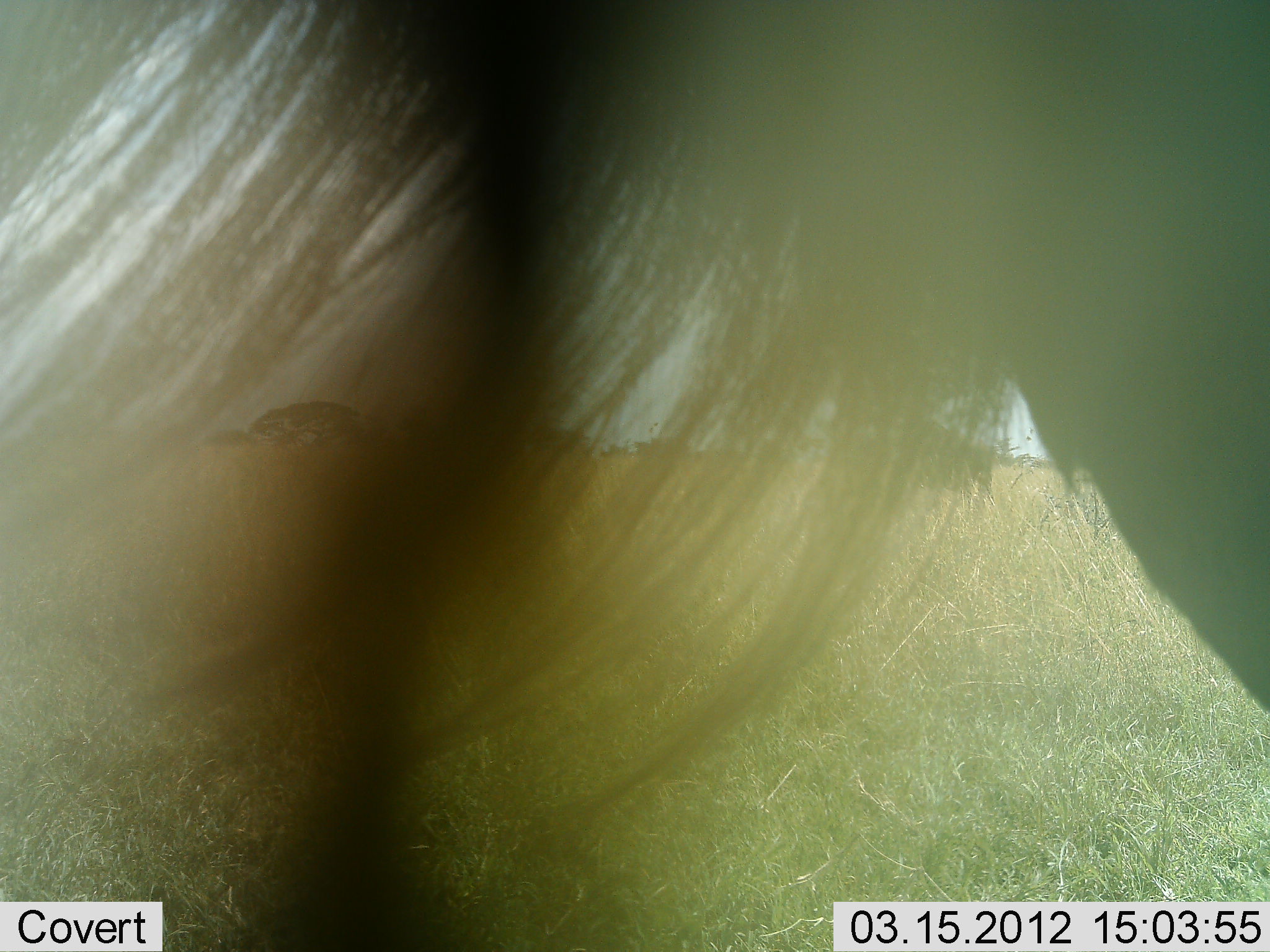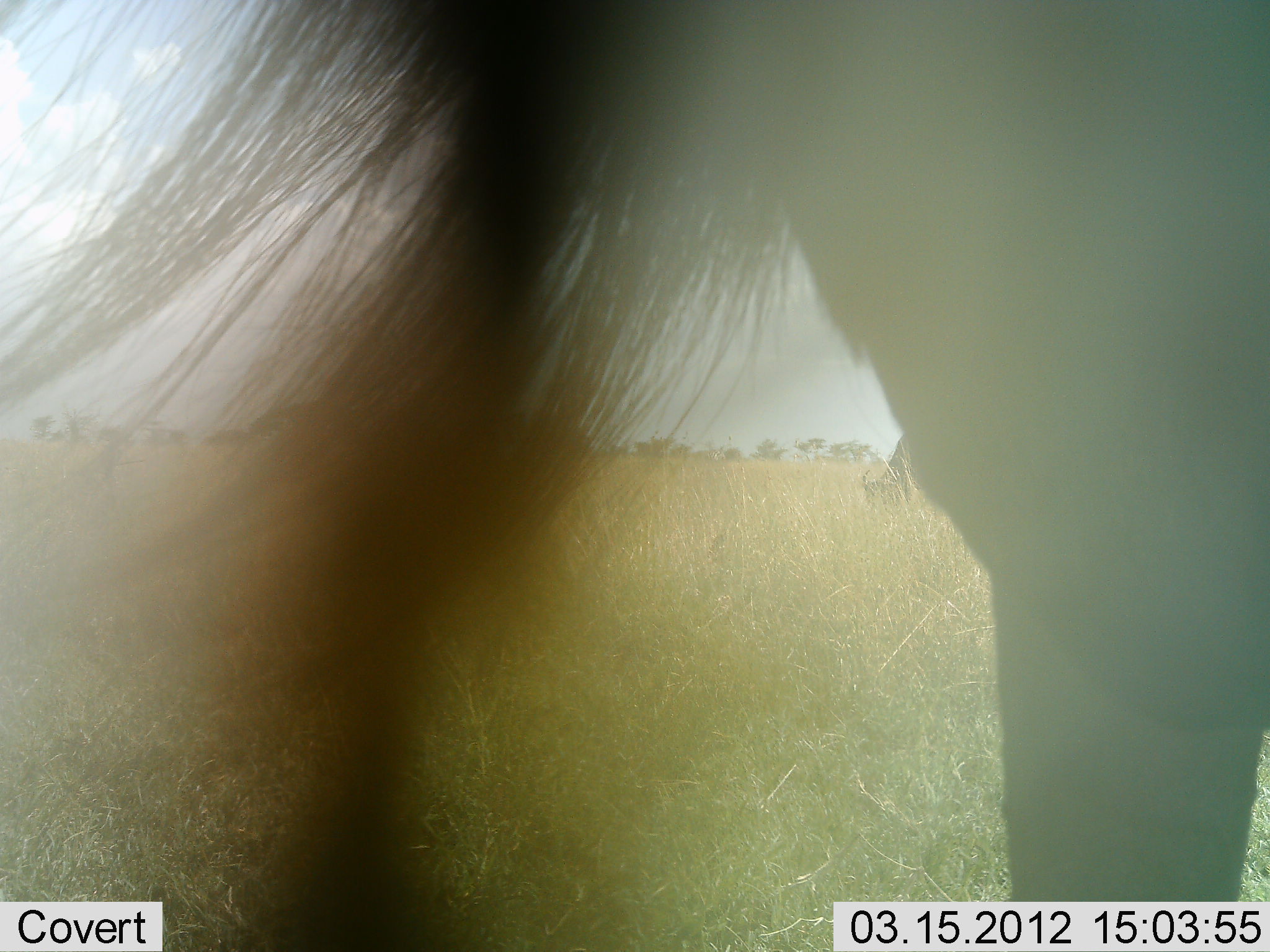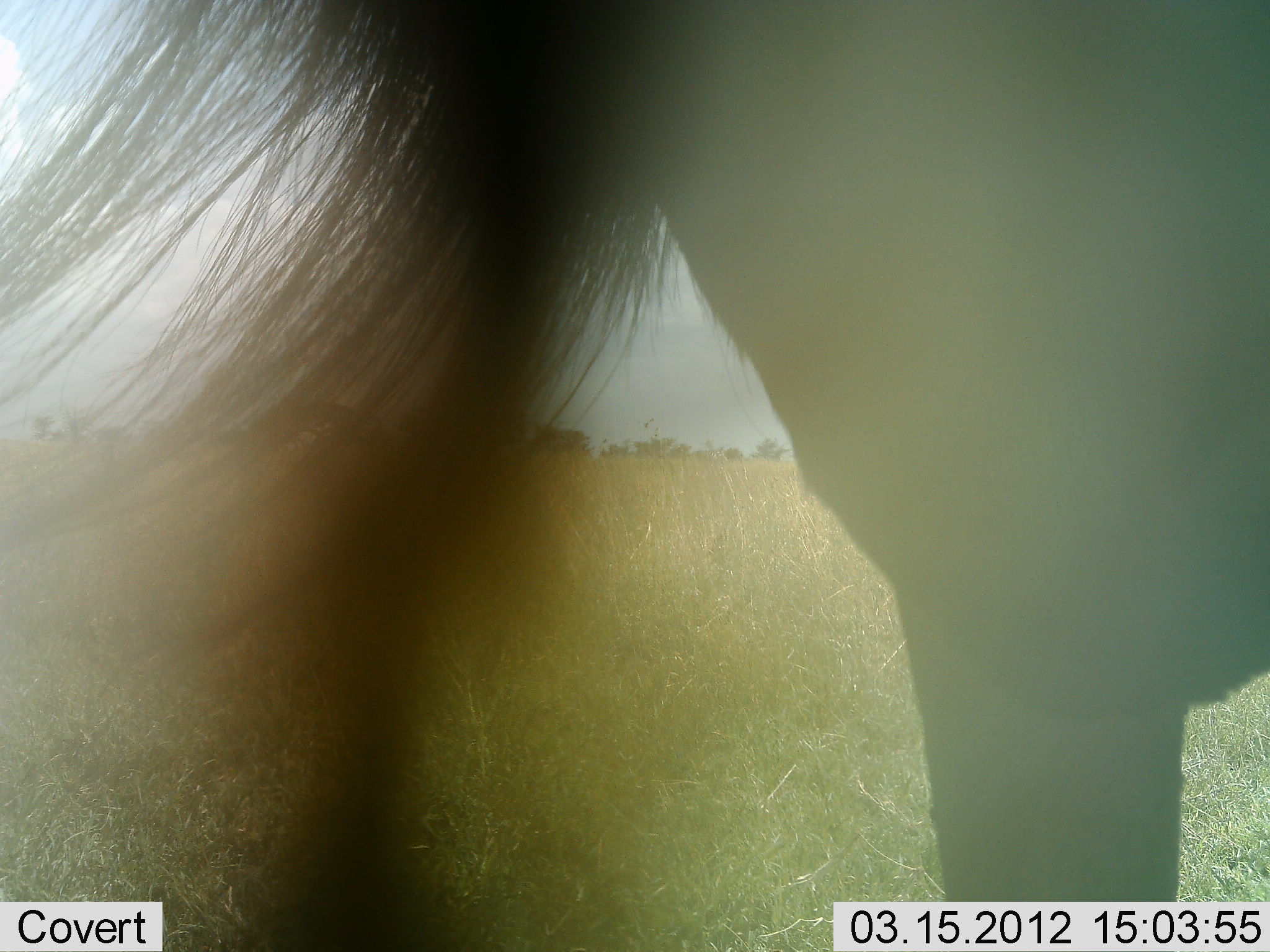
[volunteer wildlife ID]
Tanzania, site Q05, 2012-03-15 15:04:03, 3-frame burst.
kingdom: Animalia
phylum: Chordata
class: Mammalia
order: Artiodactyla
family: Bovidae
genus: Connochaetes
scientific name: Connochaetes taurinus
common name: blue wildebeest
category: wildebeest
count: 1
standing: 80%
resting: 0%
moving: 7%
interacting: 0%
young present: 0%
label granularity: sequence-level